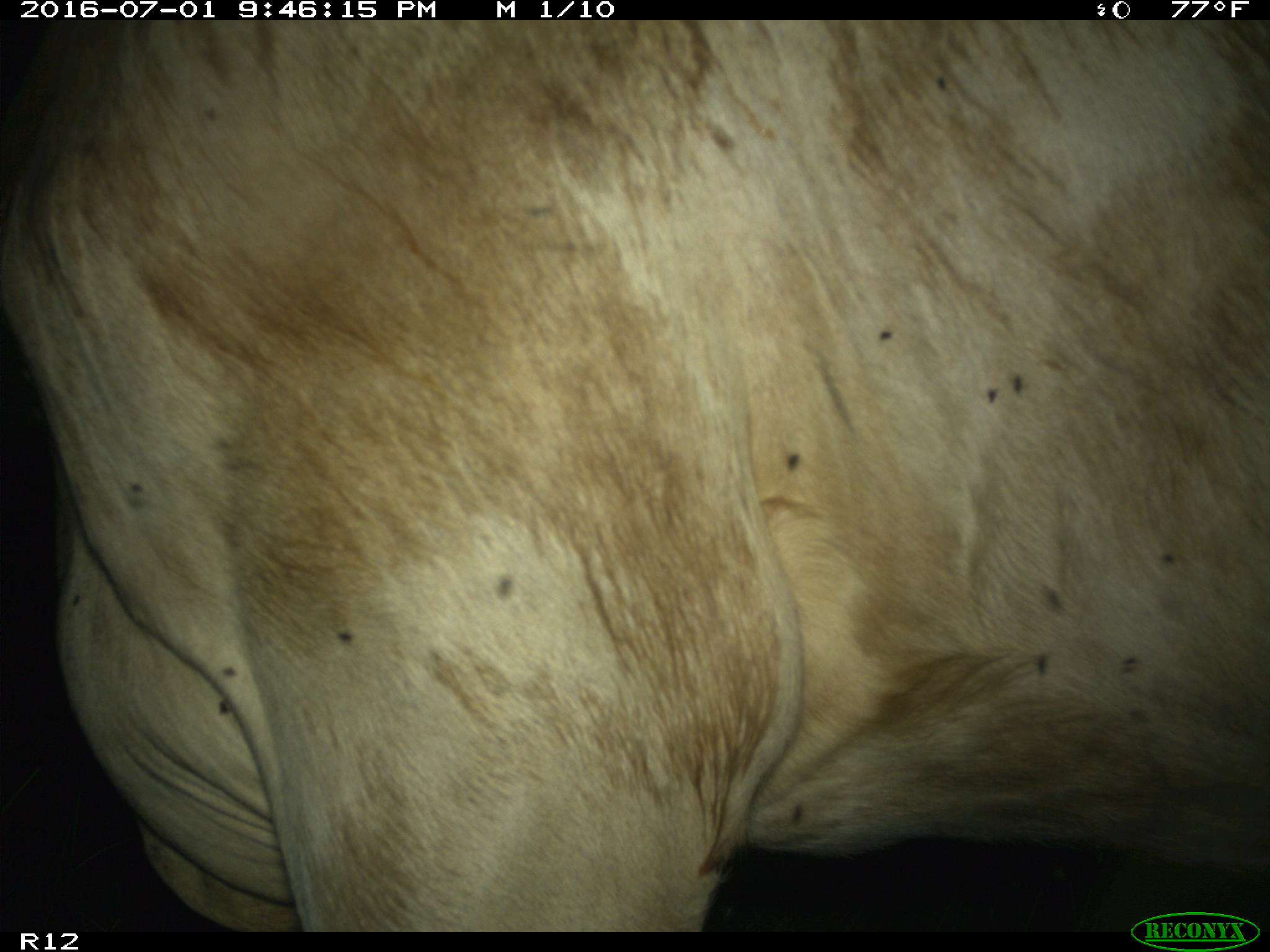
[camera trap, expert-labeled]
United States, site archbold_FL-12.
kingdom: Animalia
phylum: Chordata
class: Mammalia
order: Artiodactyla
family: Bovidae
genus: Bos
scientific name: Bos taurus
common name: domestic cow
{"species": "Bos taurus (domestic cow)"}